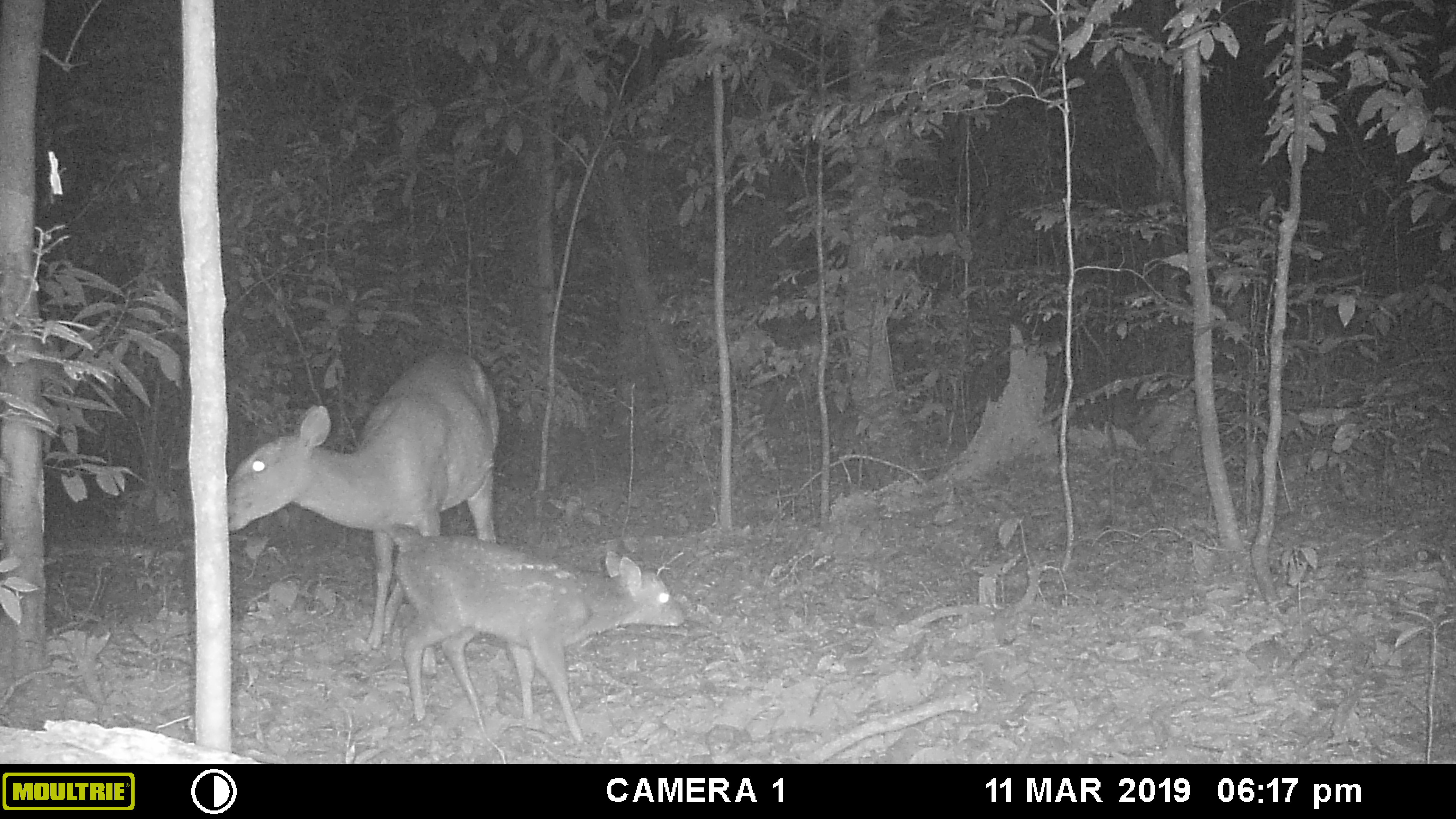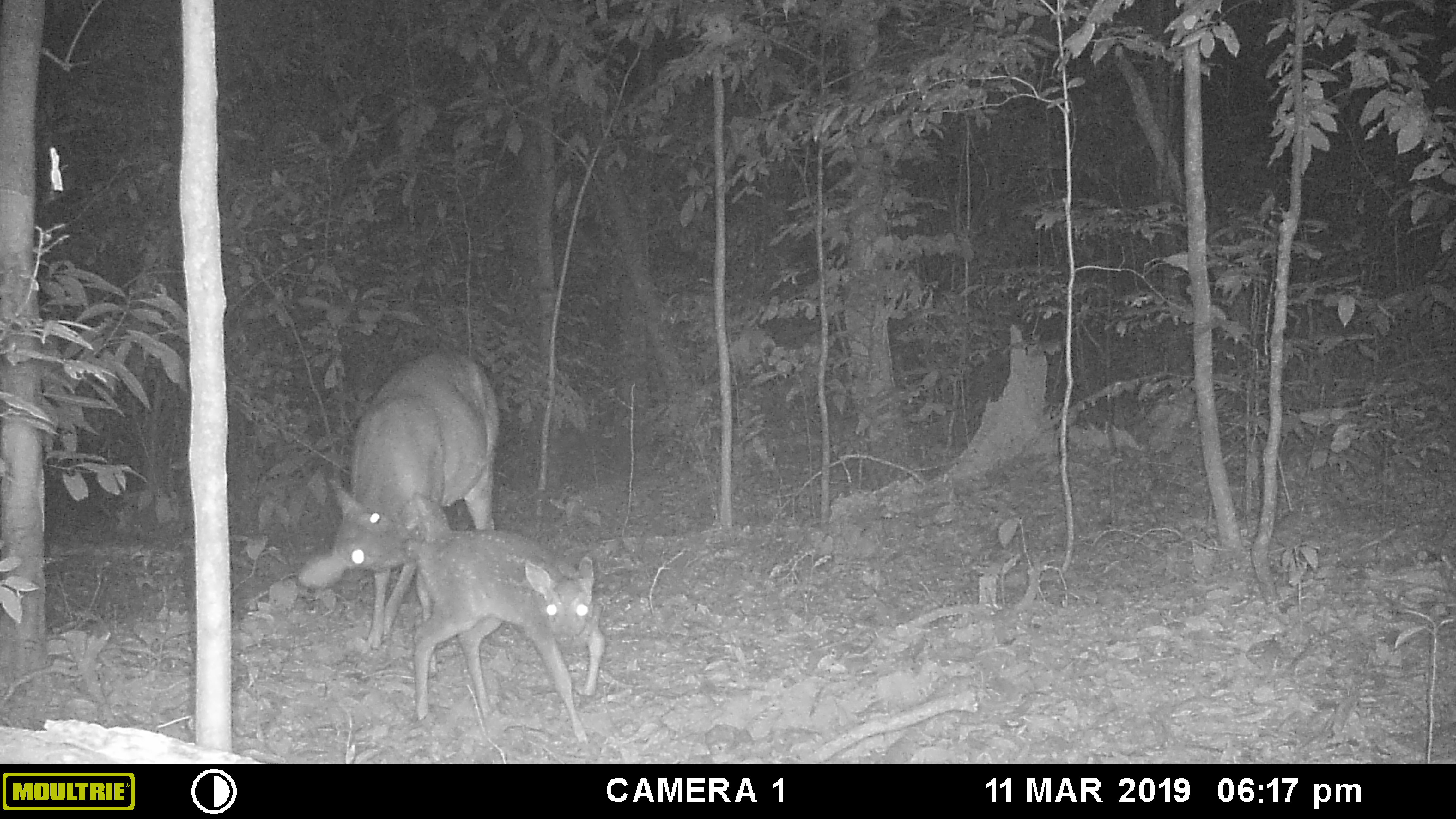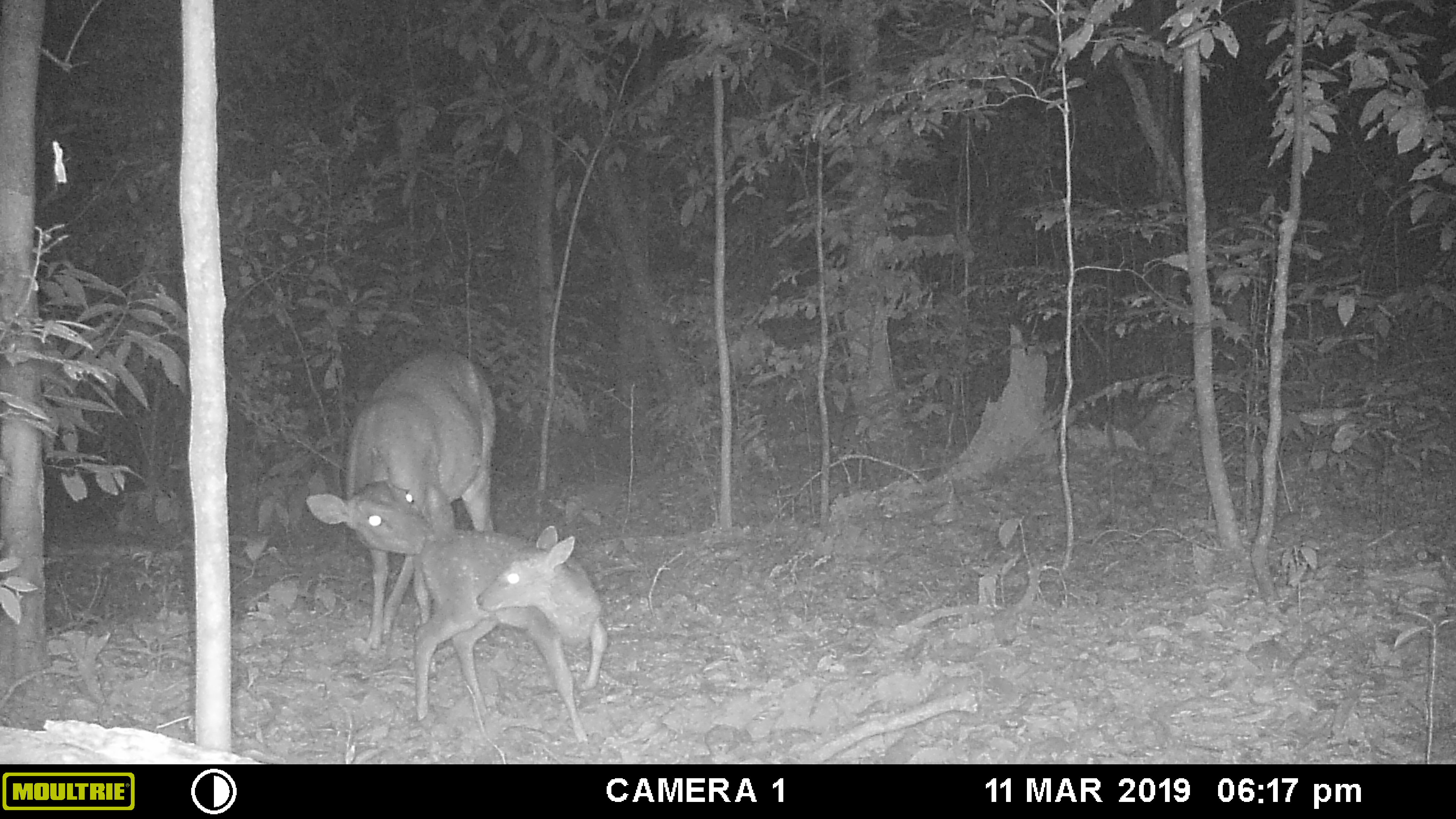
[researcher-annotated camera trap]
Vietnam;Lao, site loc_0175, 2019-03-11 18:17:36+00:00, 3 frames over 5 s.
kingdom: Animalia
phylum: Chordata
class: Mammalia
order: Artiodactyla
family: Cervidae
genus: Muntiacus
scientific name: Muntiacus vuquangensis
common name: large-antlered muntjac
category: large antlered muntjac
Large antlered muntjac (large-antlered muntjac) (Muntiacus vuquangensis). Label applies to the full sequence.